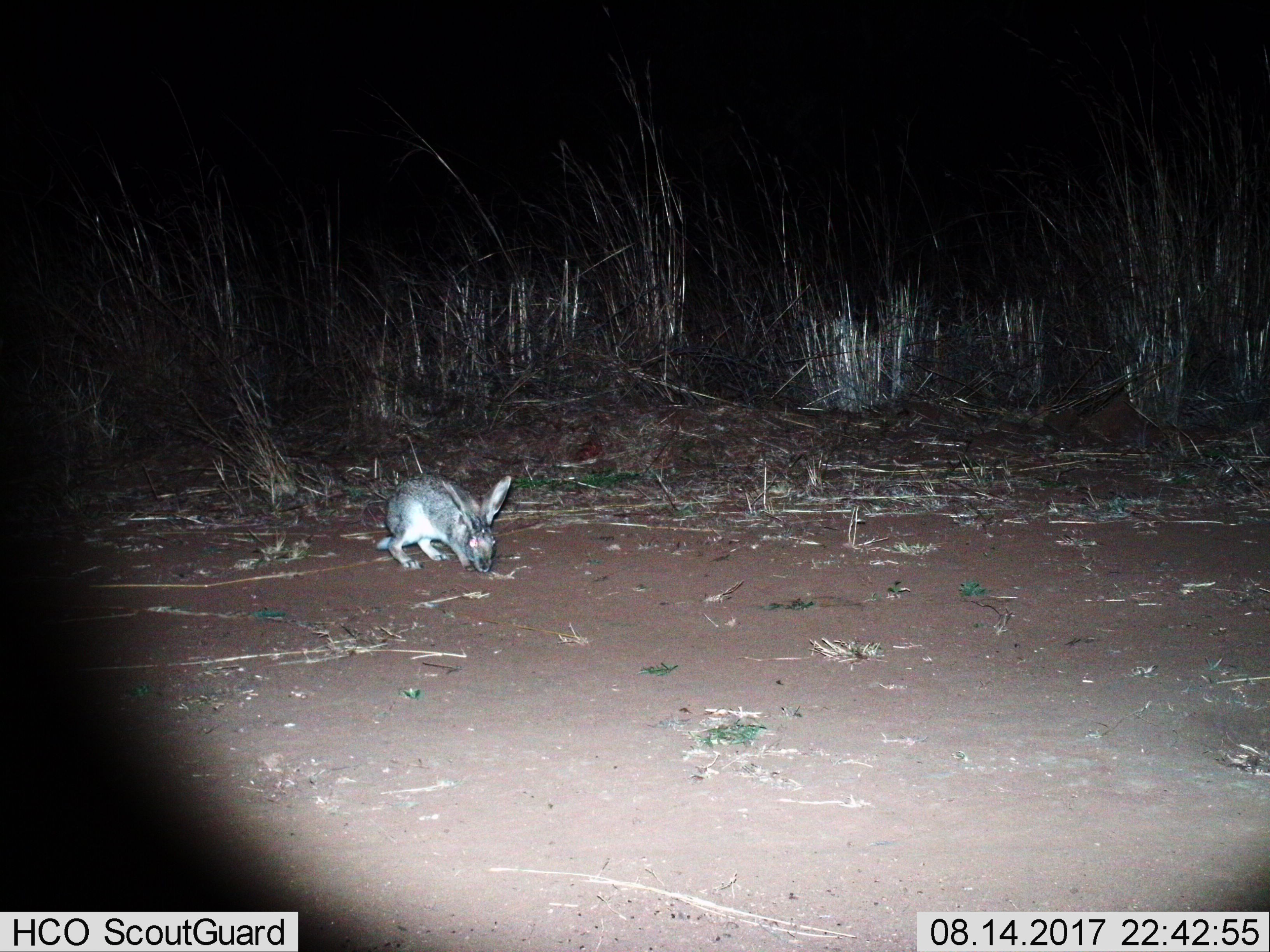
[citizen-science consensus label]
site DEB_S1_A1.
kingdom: Animalia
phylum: Chordata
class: Mammalia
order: Lagomorpha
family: Leporidae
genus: Lepus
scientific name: Lepus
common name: hare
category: hareunknown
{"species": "hareunknown (hare) (Lepus)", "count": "1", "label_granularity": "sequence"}